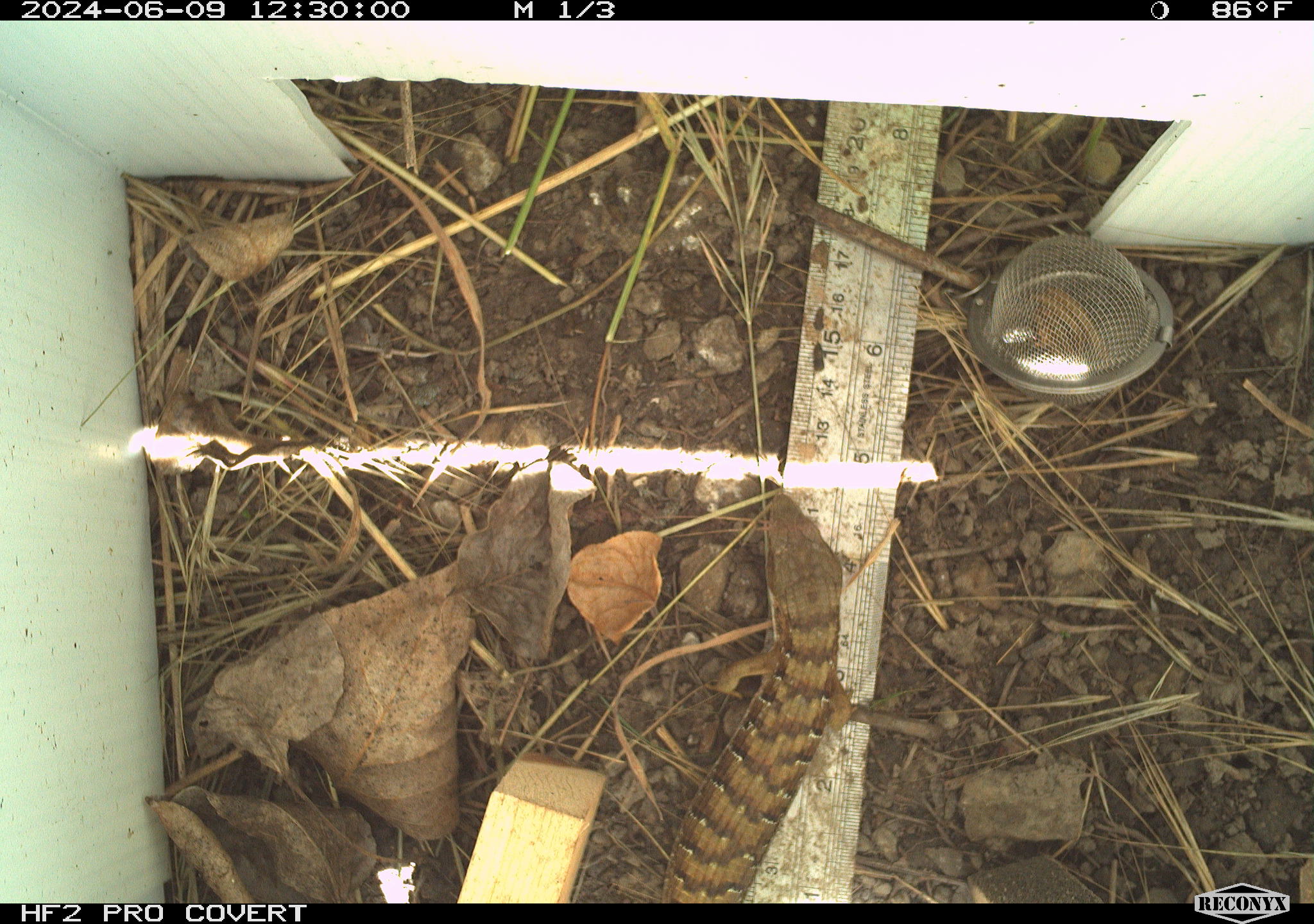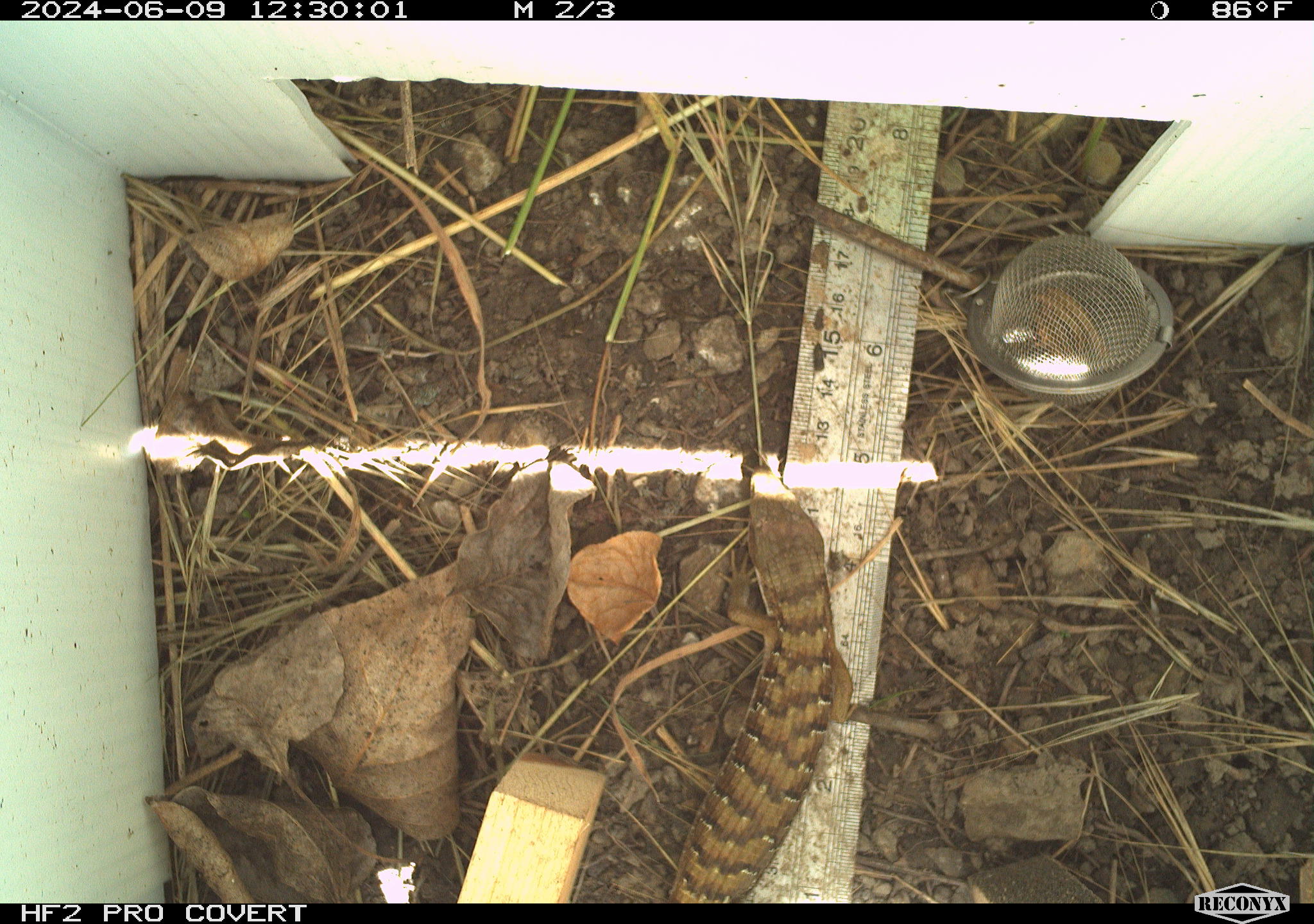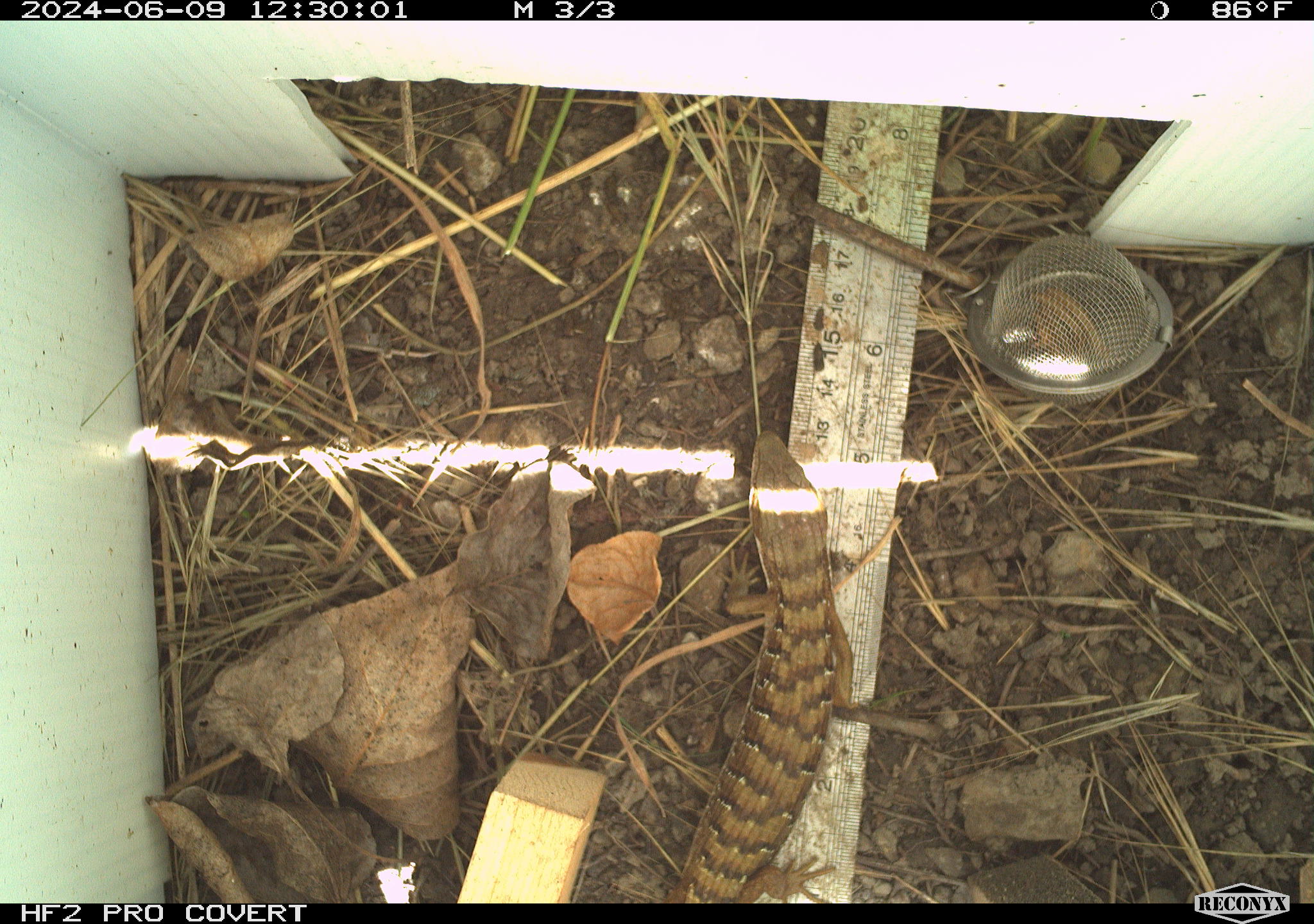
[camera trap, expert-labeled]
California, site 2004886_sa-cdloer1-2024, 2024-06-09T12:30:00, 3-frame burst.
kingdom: Animalia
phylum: Chordata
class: Reptilia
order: Squamata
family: Anguidae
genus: Elgaria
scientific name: Elgaria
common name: alligator lizards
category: elgaria species